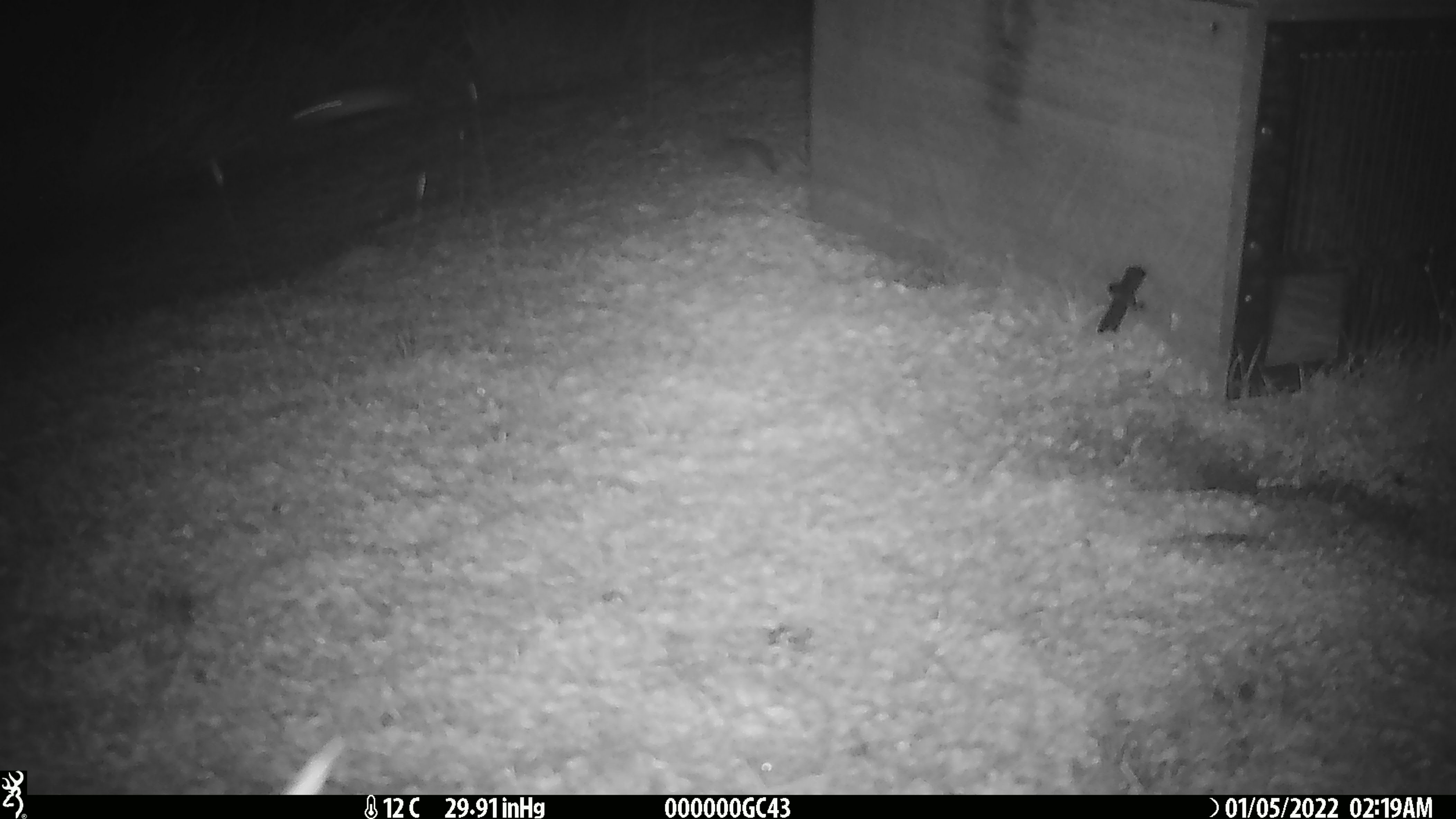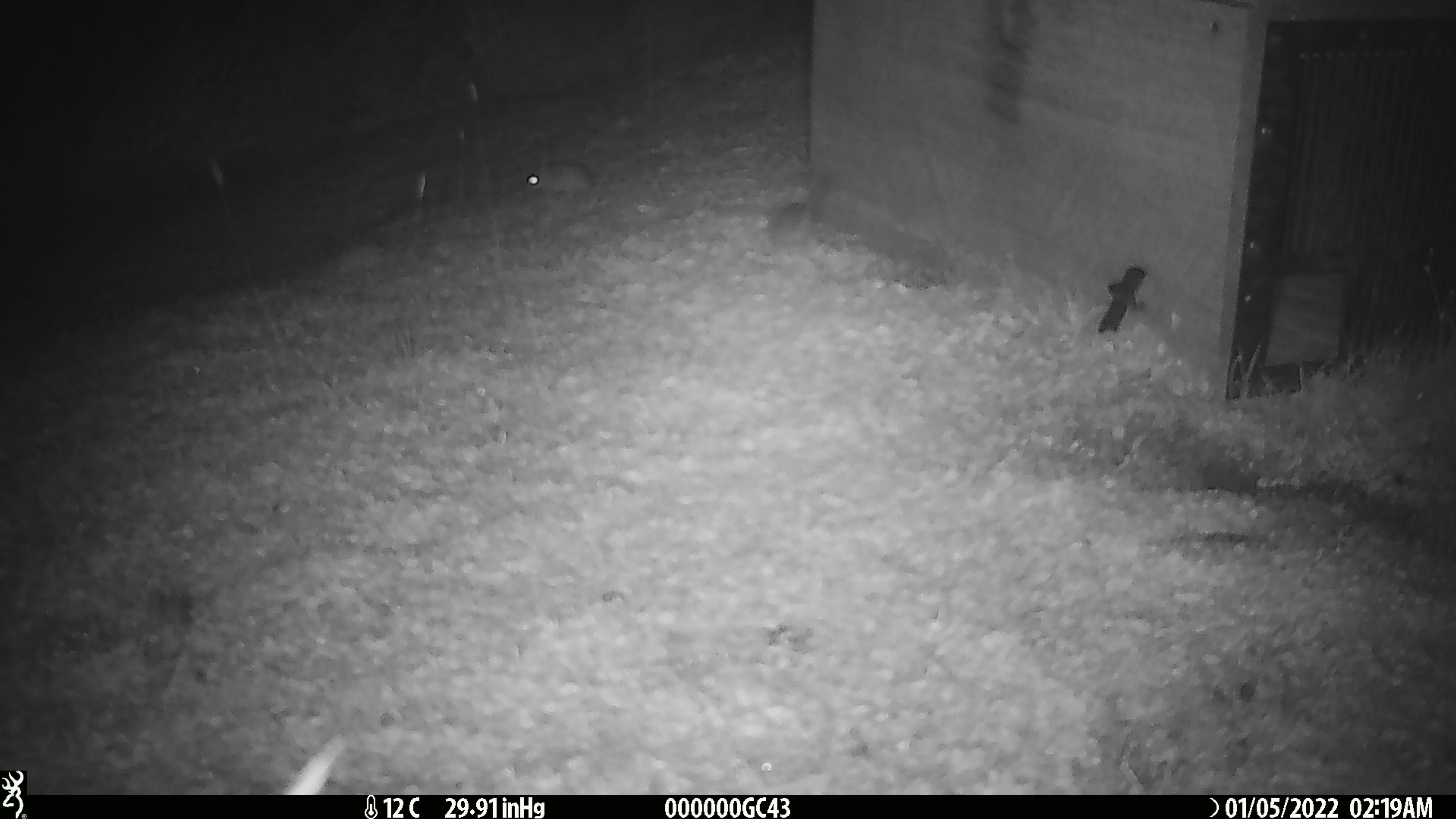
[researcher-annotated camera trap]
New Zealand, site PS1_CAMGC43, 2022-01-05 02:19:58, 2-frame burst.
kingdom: Animalia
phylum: Chordata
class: Mammalia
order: Rodentia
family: Muridae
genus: Mus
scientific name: Mus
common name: mouse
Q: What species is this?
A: Mouse (Mus).